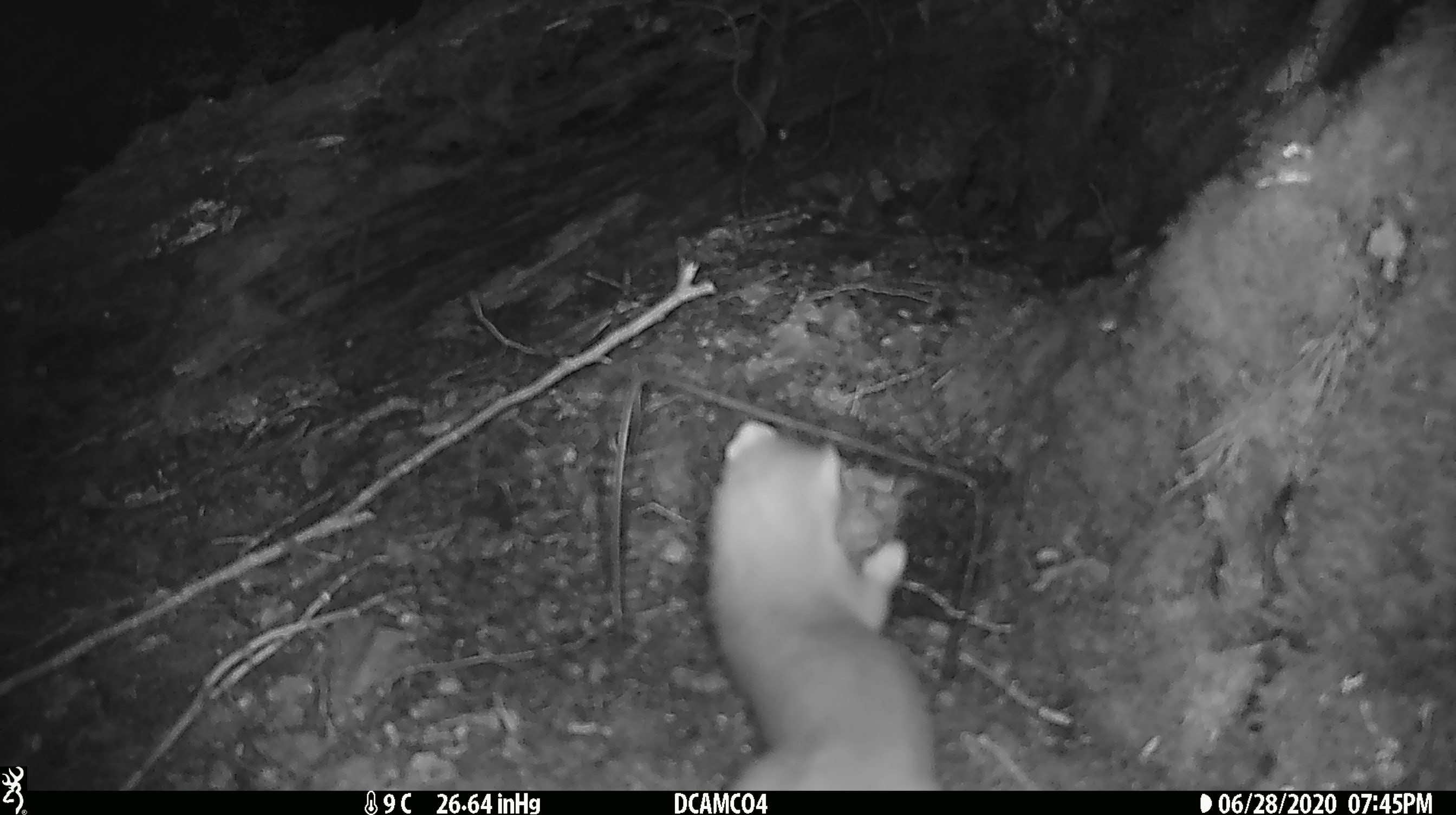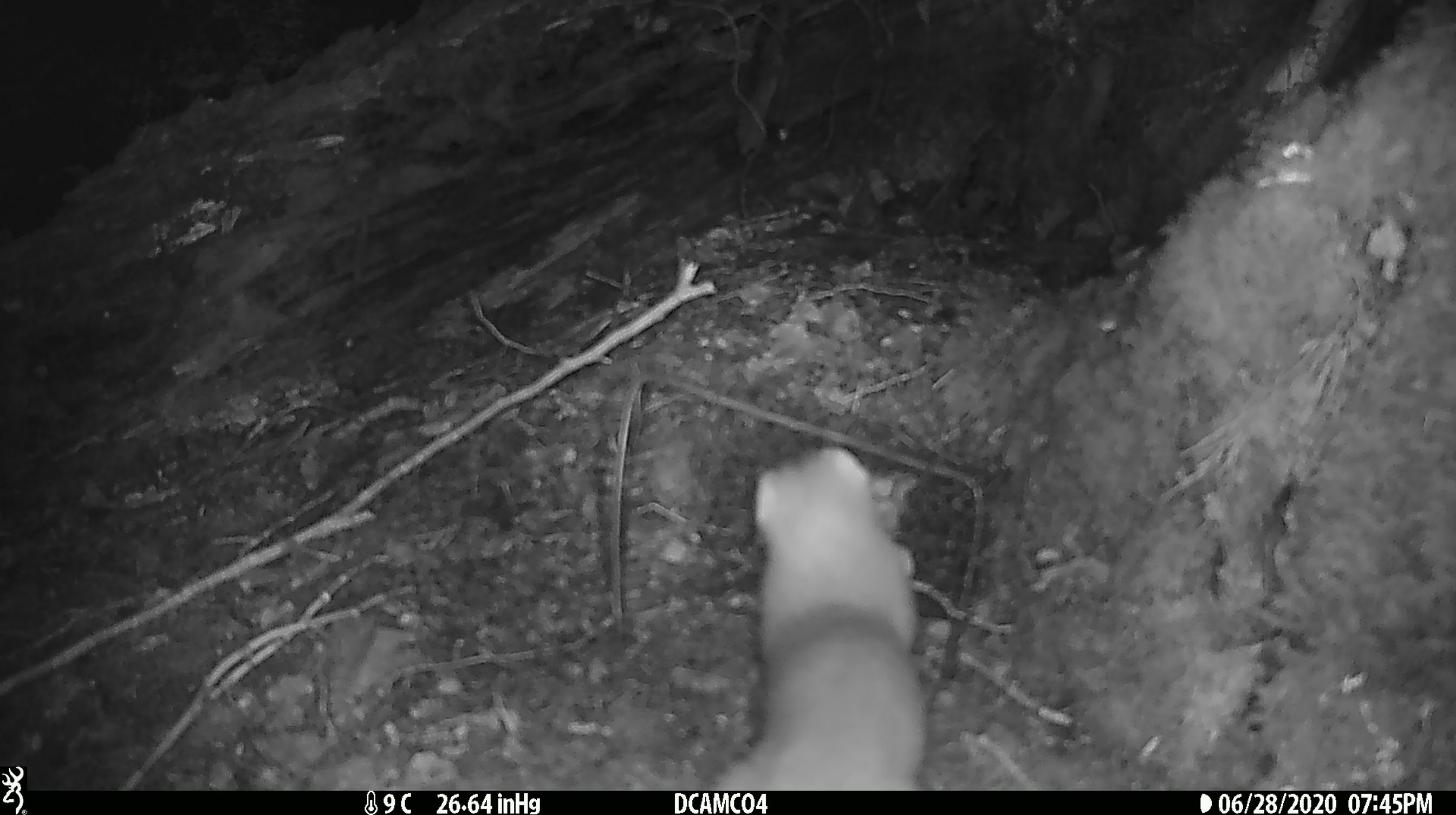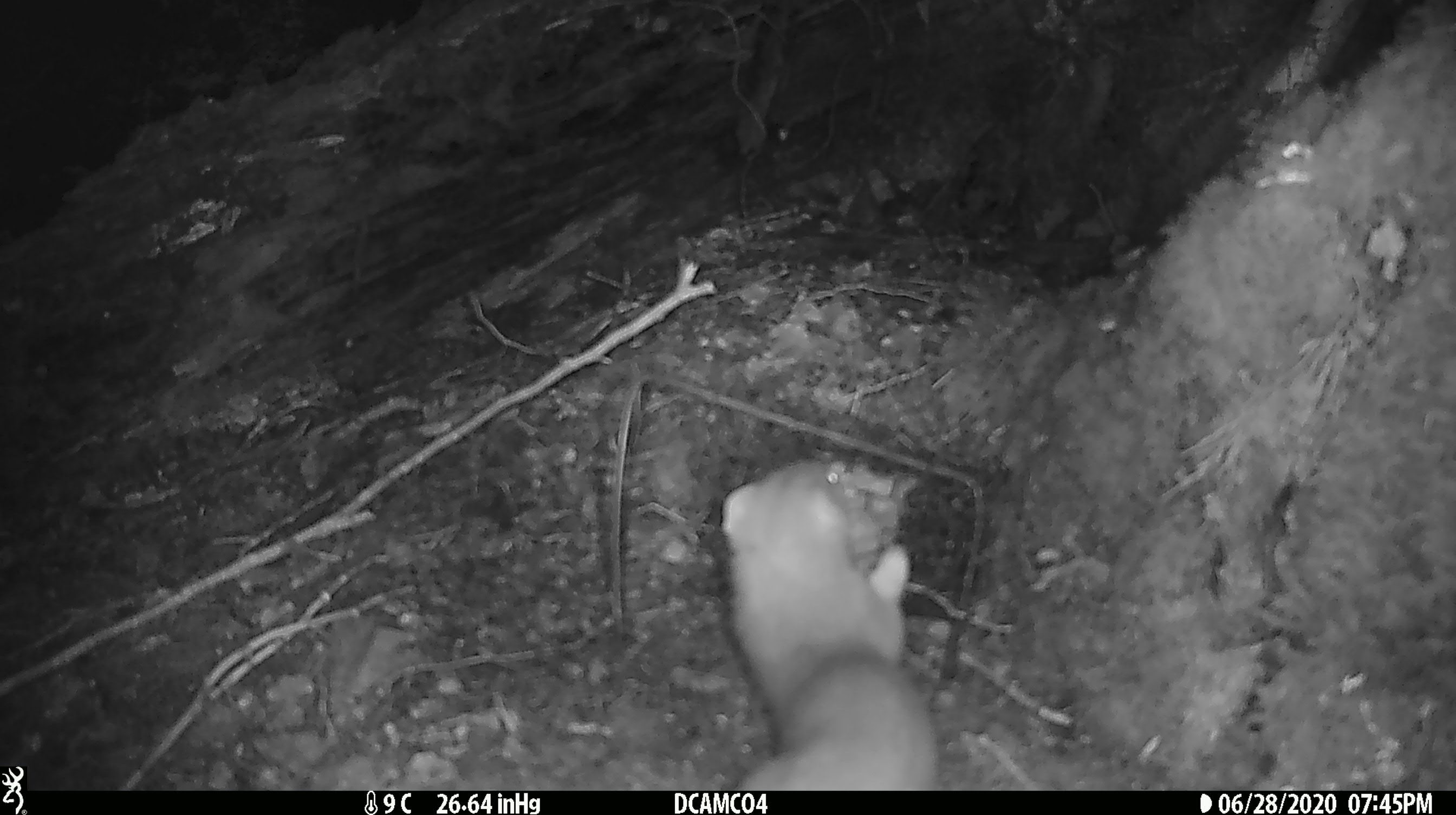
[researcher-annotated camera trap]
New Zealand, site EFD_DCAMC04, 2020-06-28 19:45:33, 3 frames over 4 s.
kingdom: Animalia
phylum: Chordata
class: Mammalia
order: Carnivora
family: Mustelidae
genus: Mustela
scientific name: Mustela erminea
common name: stoat